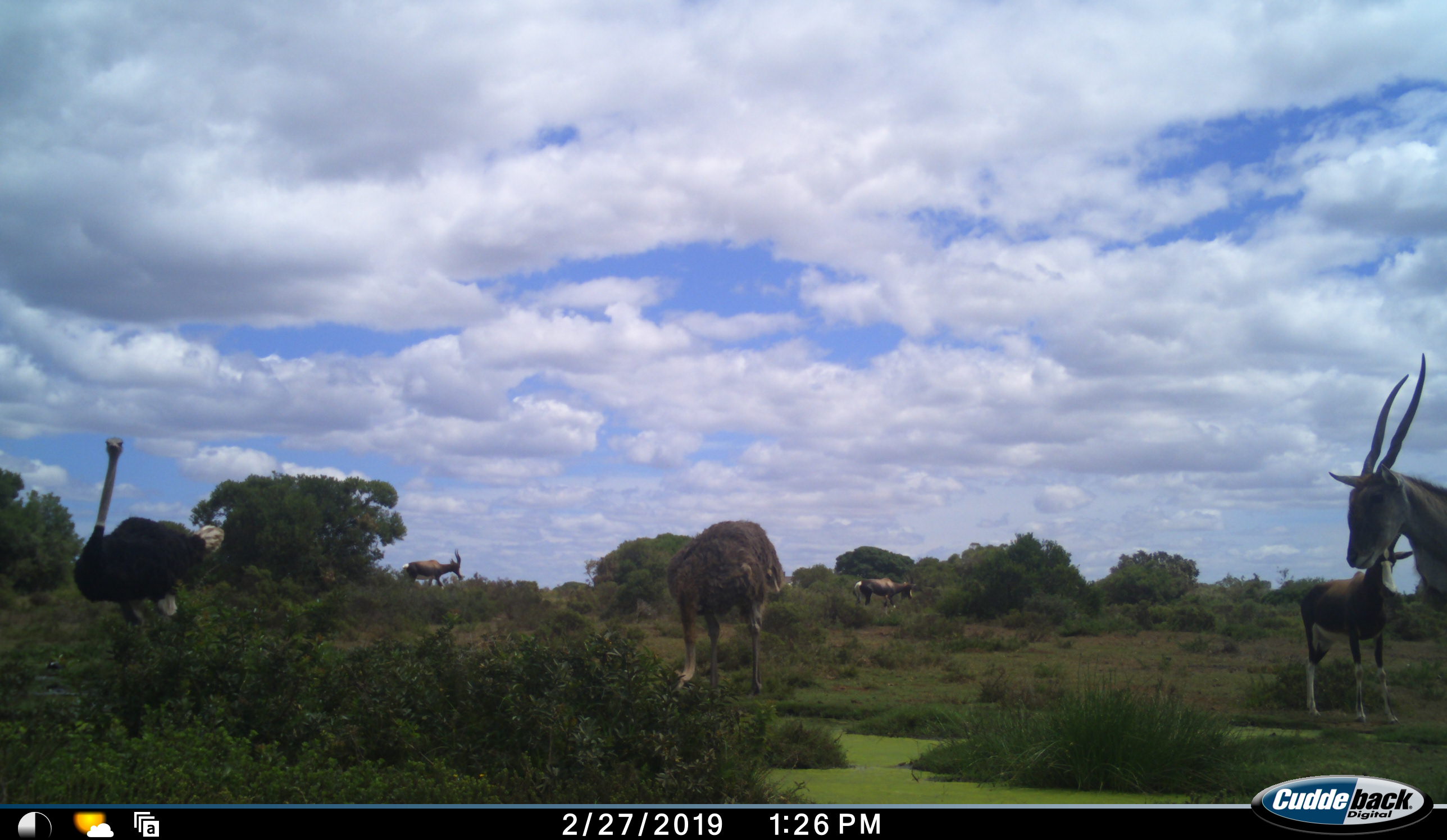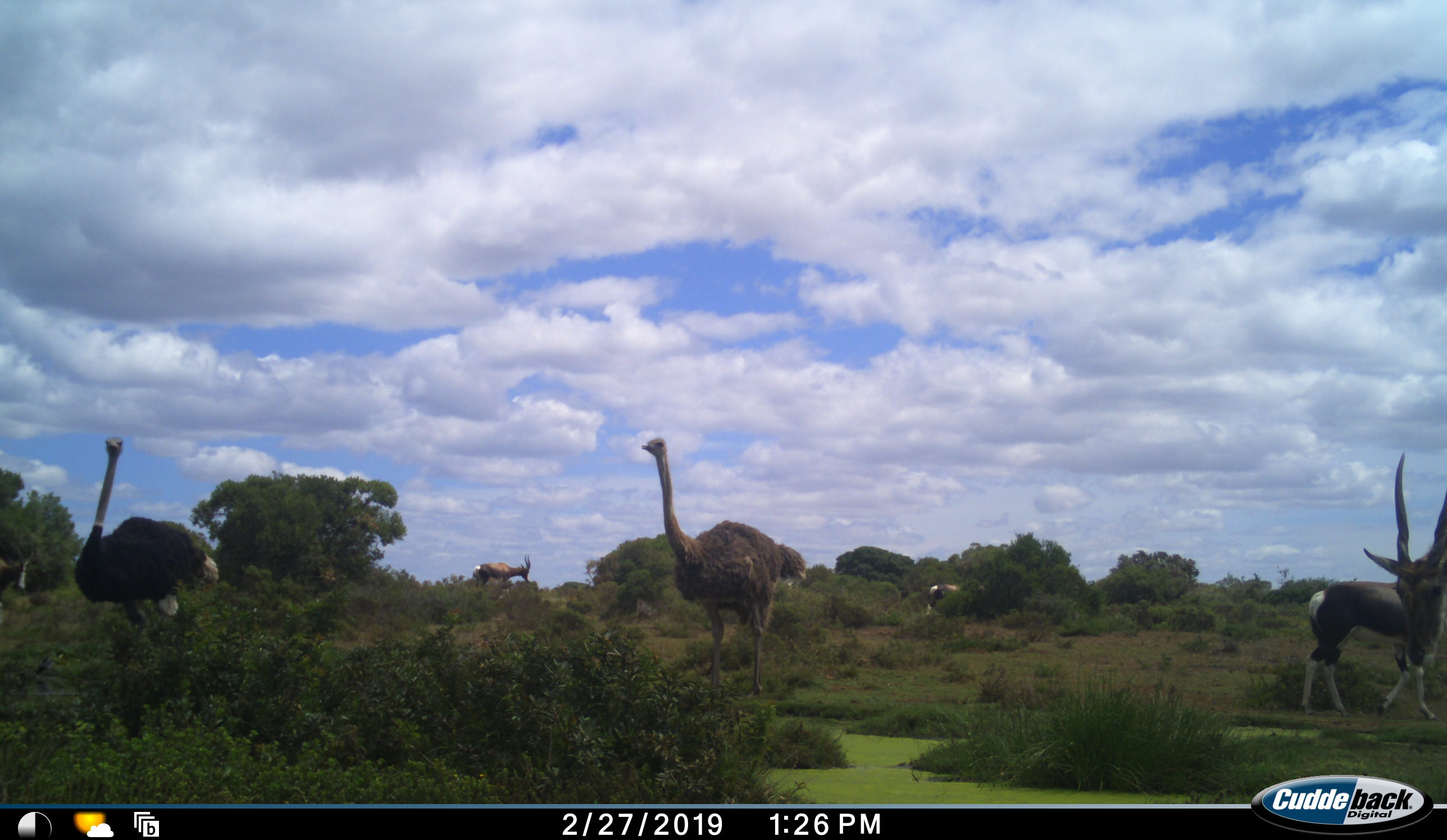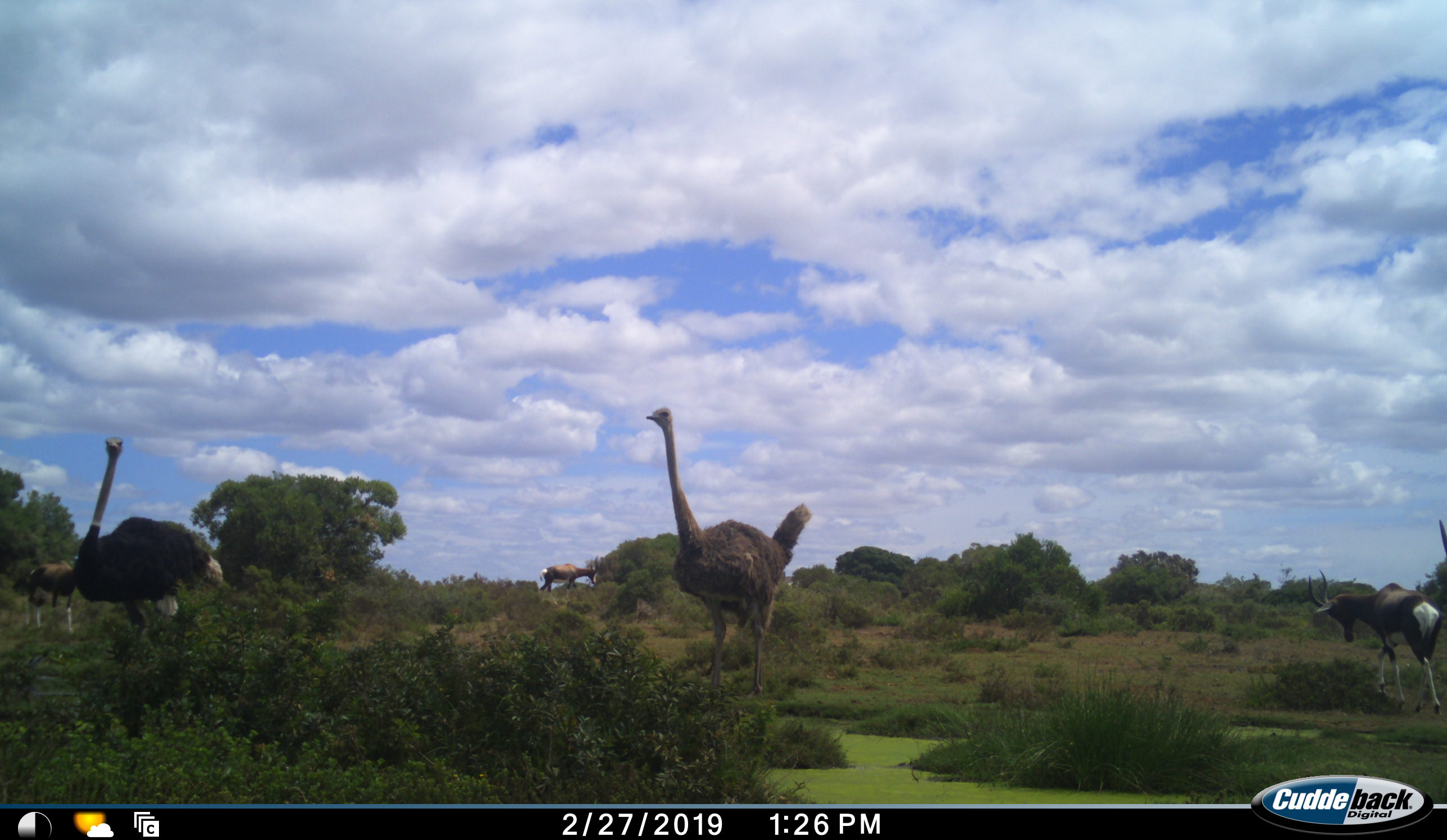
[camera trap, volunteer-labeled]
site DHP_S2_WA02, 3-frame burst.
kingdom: Animalia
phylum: Chordata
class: Mammalia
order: Artiodactyla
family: Bovidae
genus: Damaliscus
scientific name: Damaliscus pygargus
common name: bontebok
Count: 4.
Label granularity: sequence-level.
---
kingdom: Animalia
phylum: Chordata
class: Mammalia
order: Artiodactyla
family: Bovidae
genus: Tragelaphus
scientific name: Tragelaphus oryx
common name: eland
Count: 1.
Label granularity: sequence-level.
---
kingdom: Animalia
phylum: Chordata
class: Aves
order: Struthioniformes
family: Struthionidae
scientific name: Struthionidae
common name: ostrich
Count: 2.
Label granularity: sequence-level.